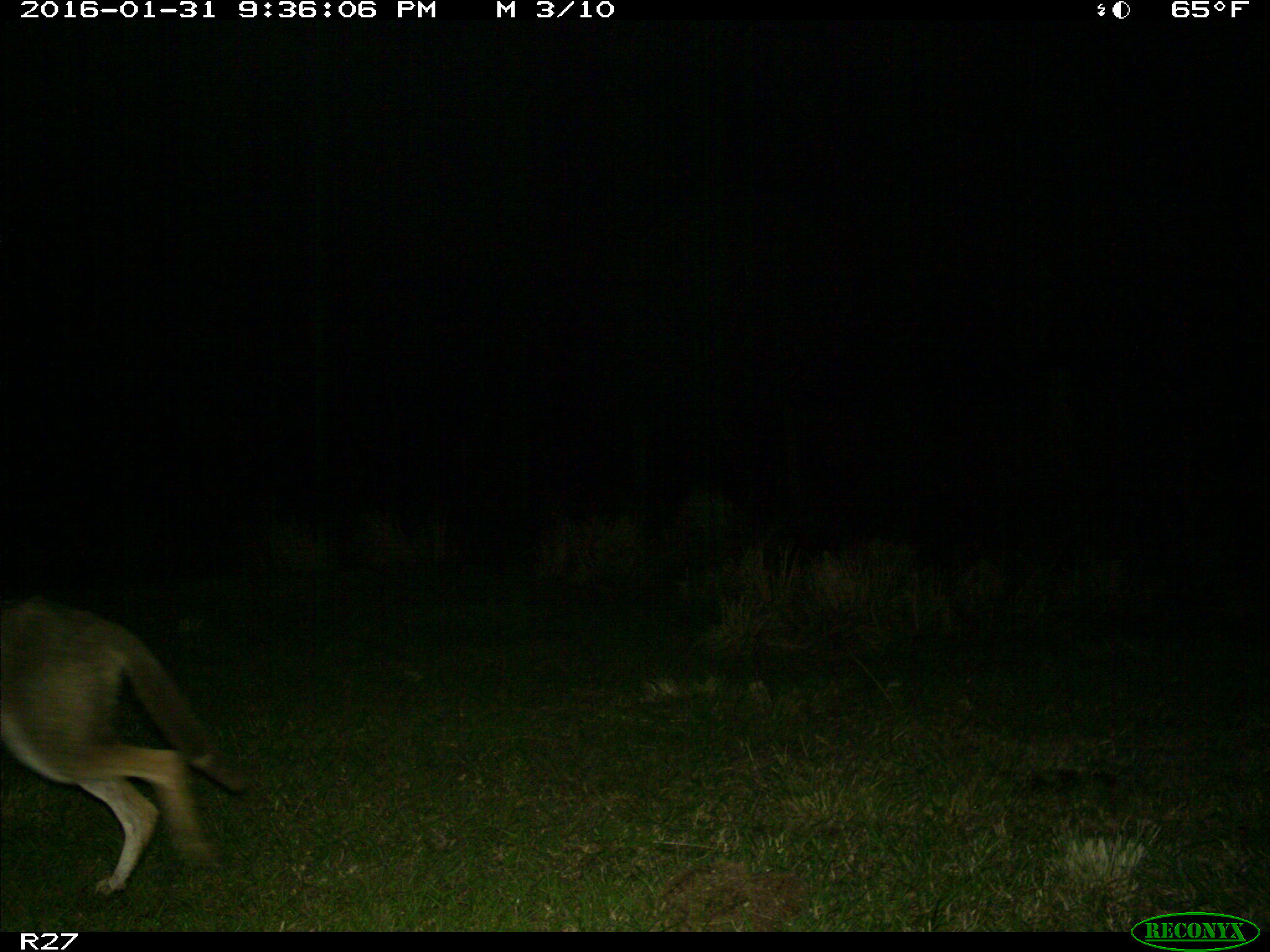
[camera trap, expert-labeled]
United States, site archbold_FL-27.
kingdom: Animalia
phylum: Chordata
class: Mammalia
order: Carnivora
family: Canidae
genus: Canis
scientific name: Canis latrans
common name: coyote